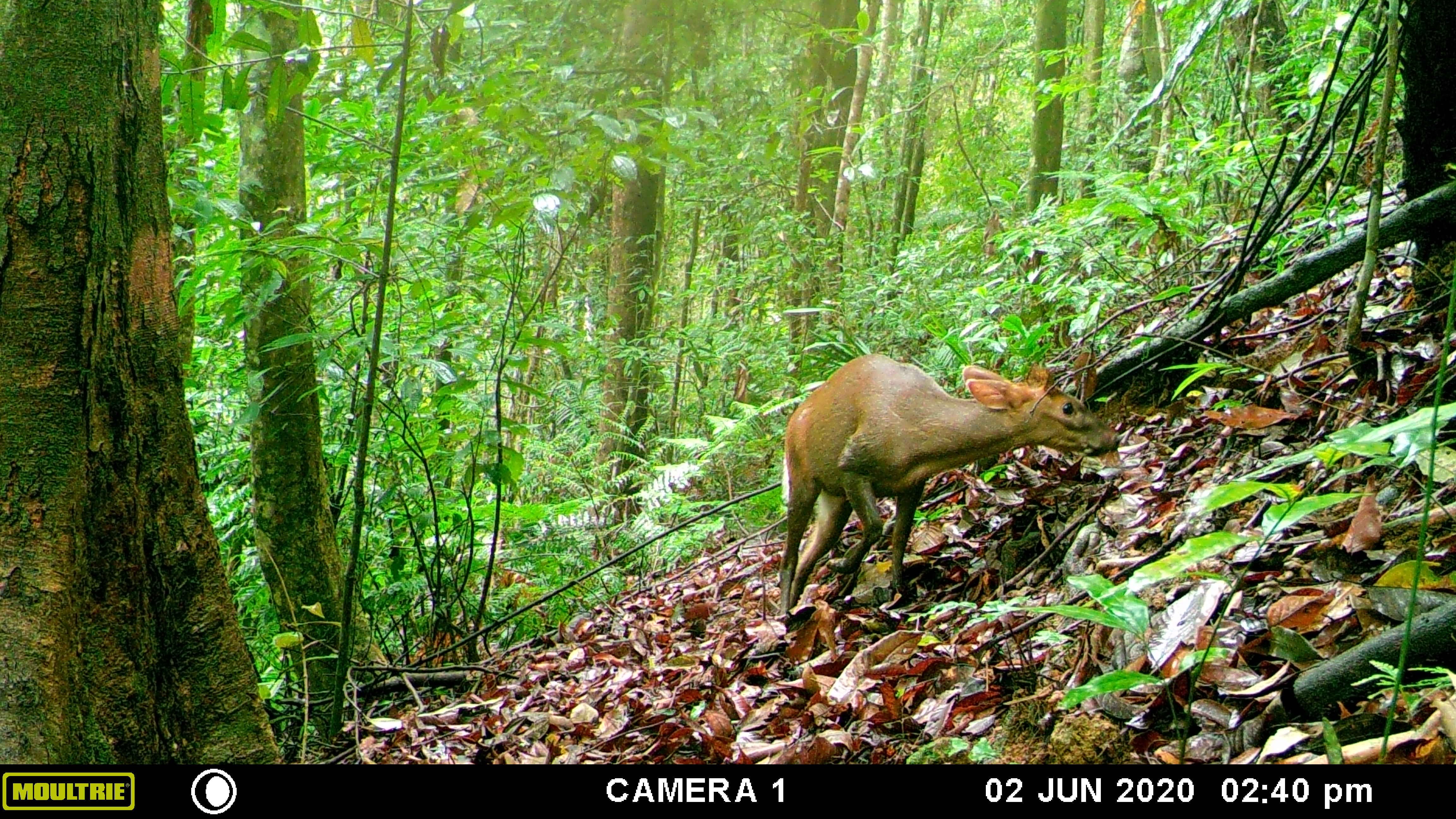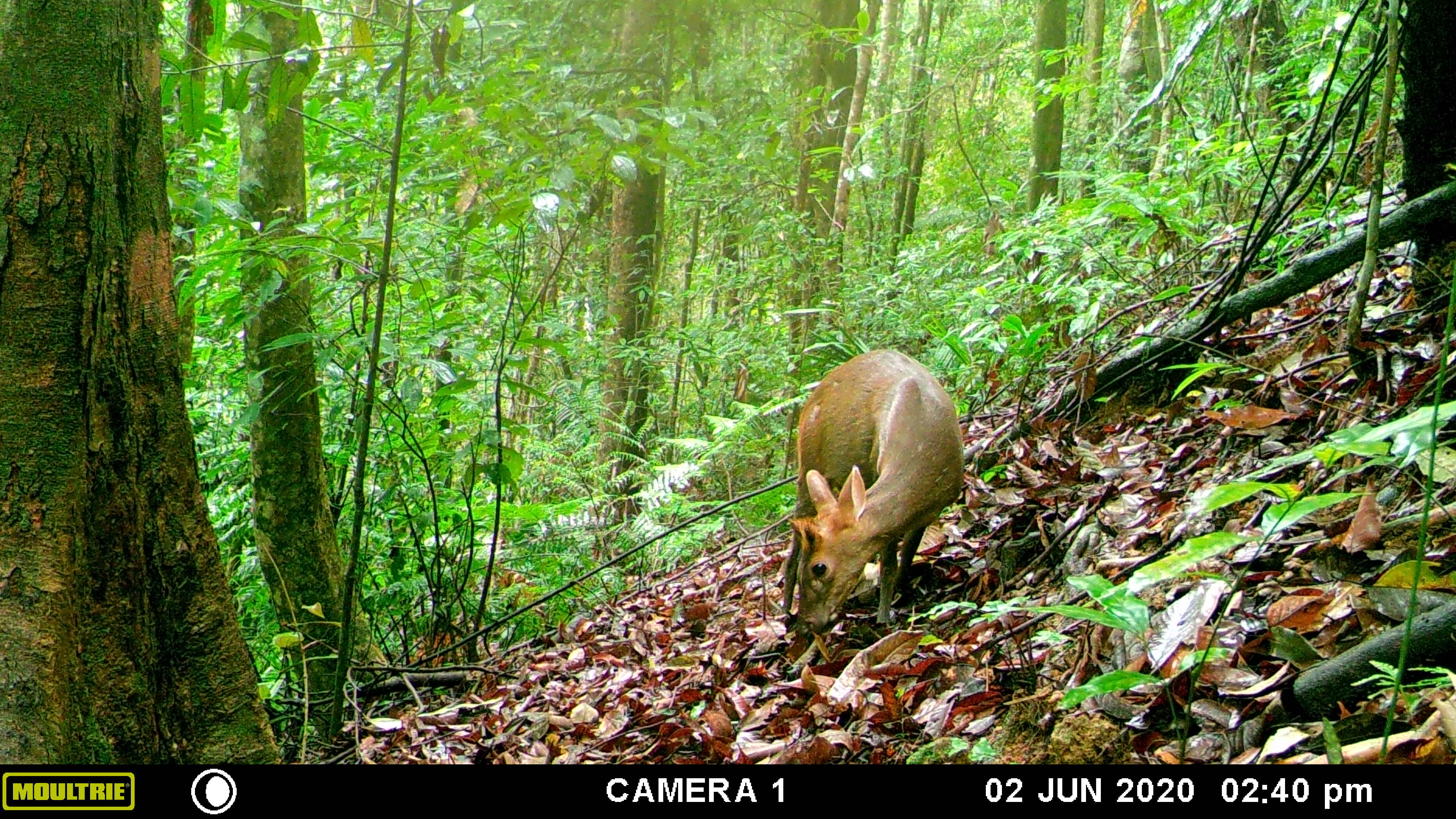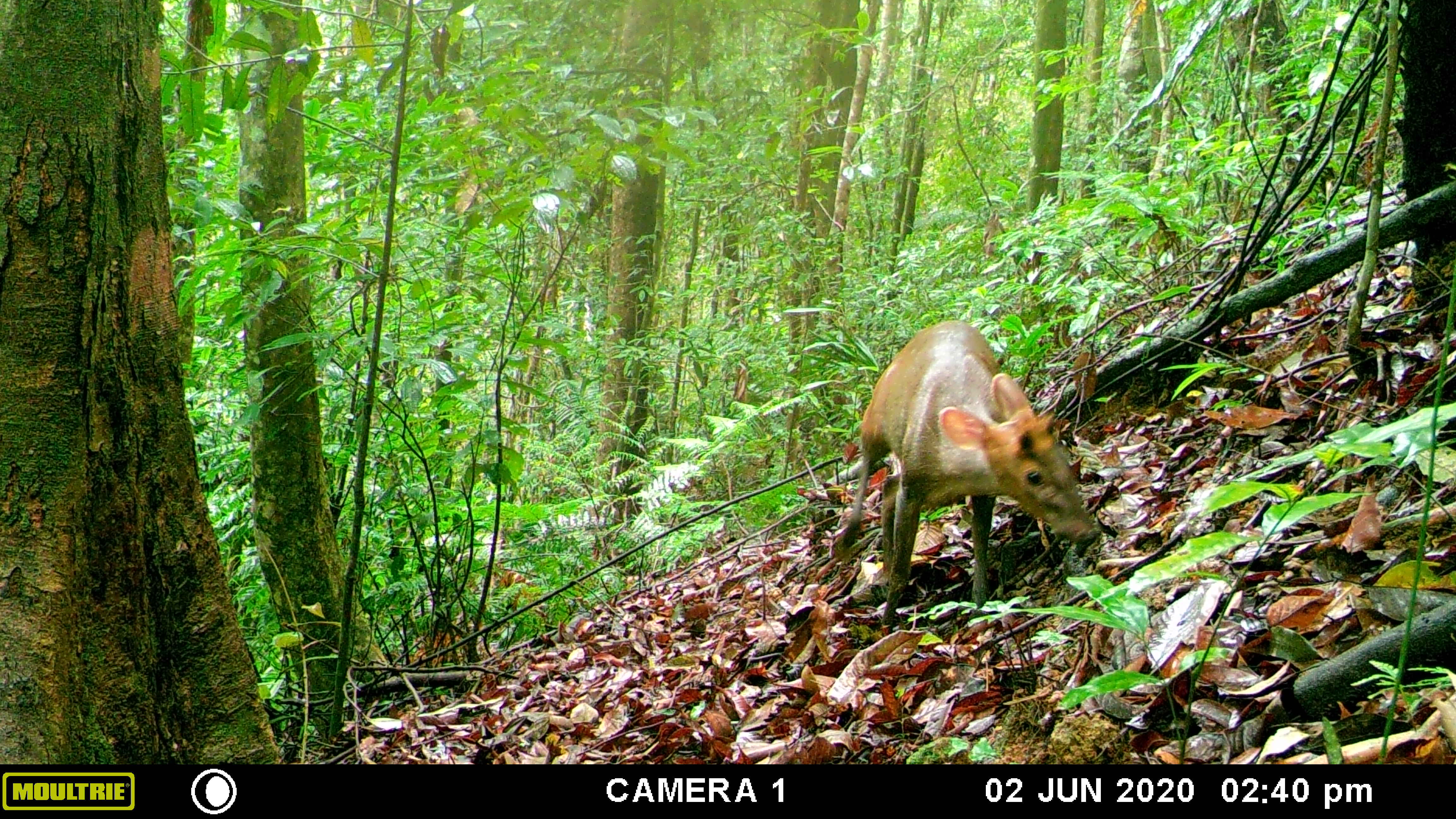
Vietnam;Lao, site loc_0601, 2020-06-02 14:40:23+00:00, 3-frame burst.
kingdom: Animalia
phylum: Chordata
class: Mammalia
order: Artiodactyla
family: Cervidae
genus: Muntiacus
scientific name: Muntiacus rooseveltorum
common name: roosevelt's muntjac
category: roosevelts muntjac group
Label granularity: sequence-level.